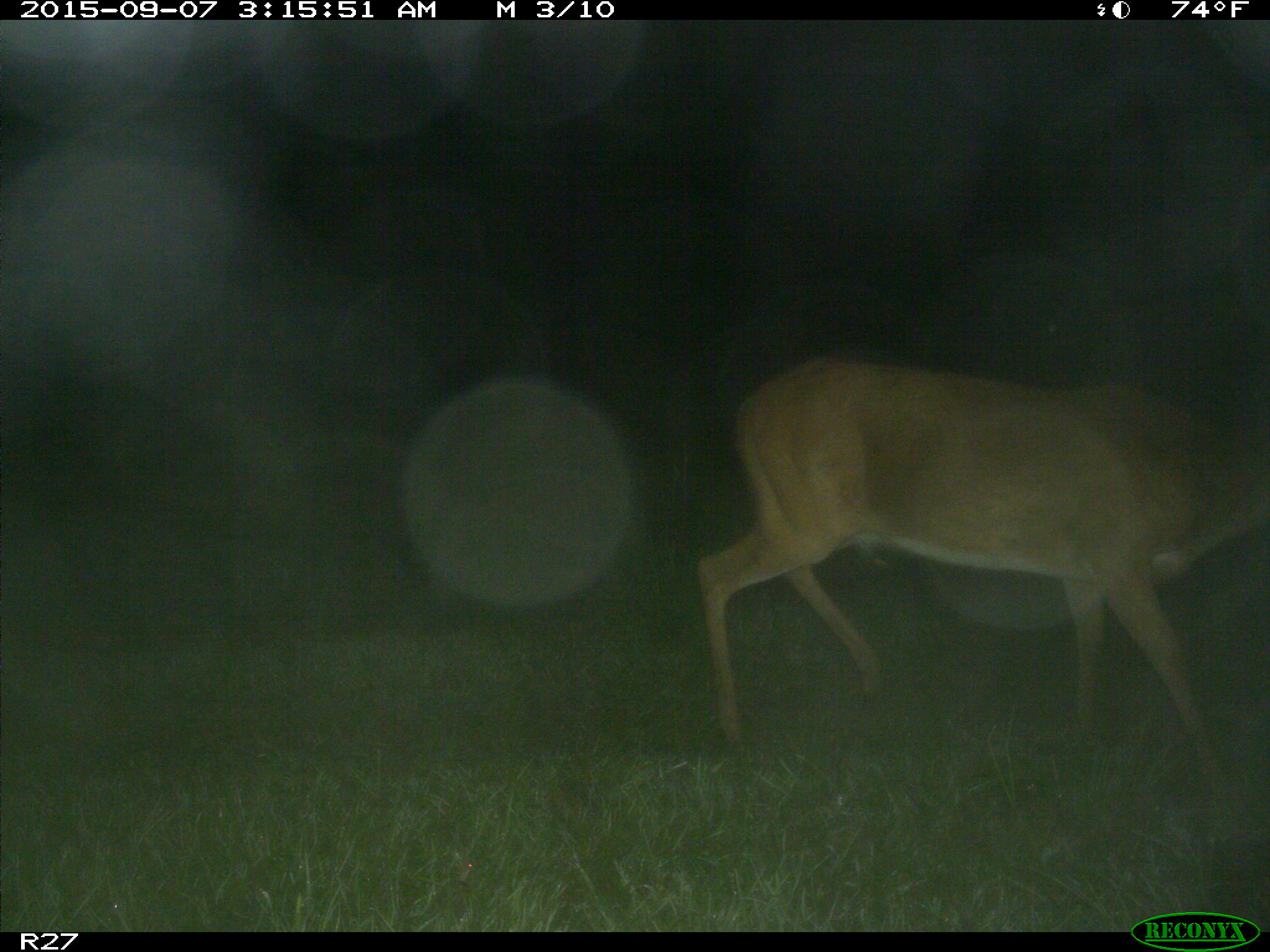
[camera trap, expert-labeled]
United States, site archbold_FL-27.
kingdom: Animalia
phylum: Chordata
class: Mammalia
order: Artiodactyla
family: Cervidae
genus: Odocoileus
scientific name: Odocoileus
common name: deer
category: unidentified deer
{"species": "unidentified deer (deer) (Odocoileus)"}